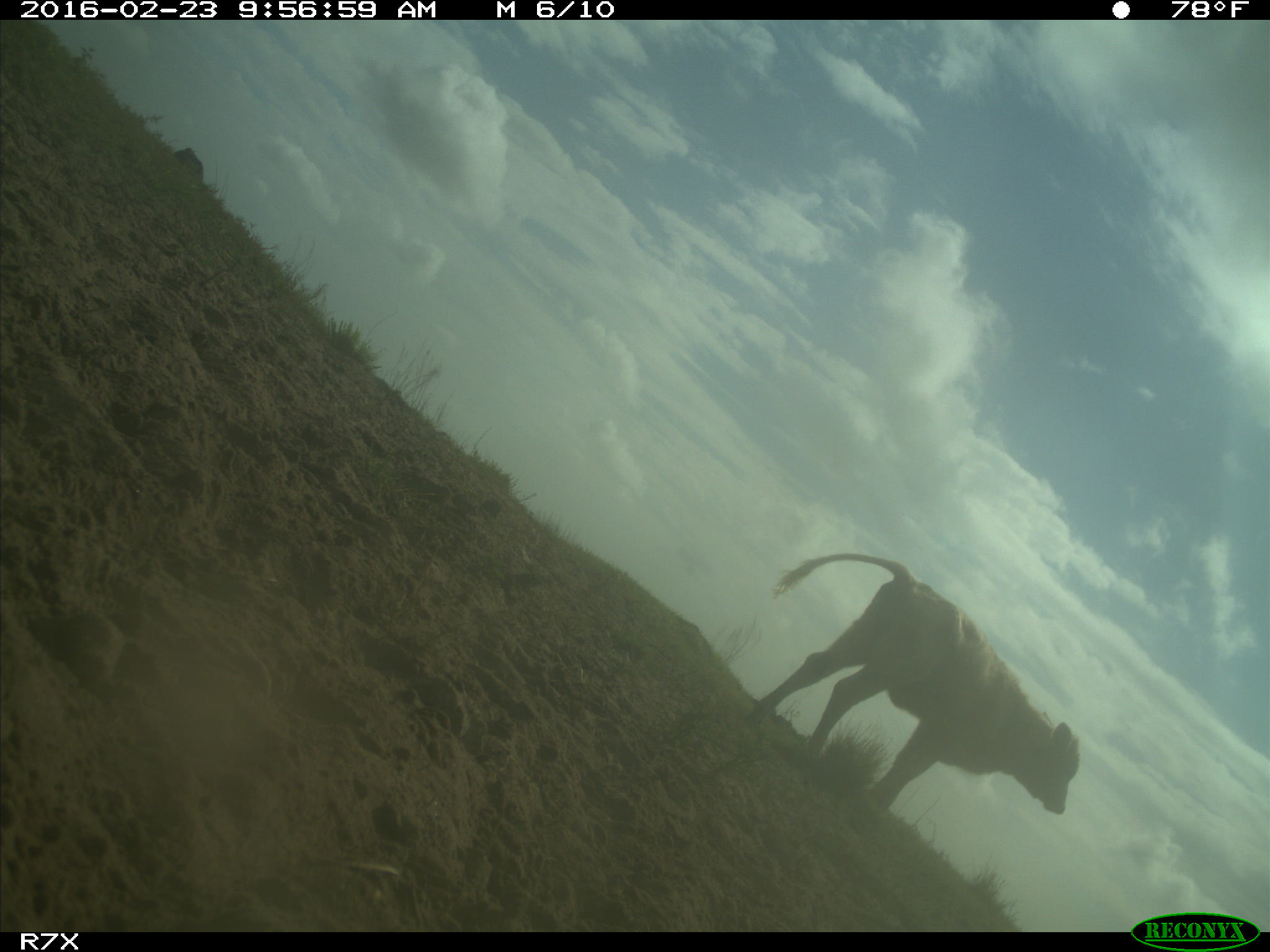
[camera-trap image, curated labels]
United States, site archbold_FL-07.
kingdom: Animalia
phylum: Chordata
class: Mammalia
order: Artiodactyla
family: Bovidae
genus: Bos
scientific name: Bos taurus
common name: domestic cow